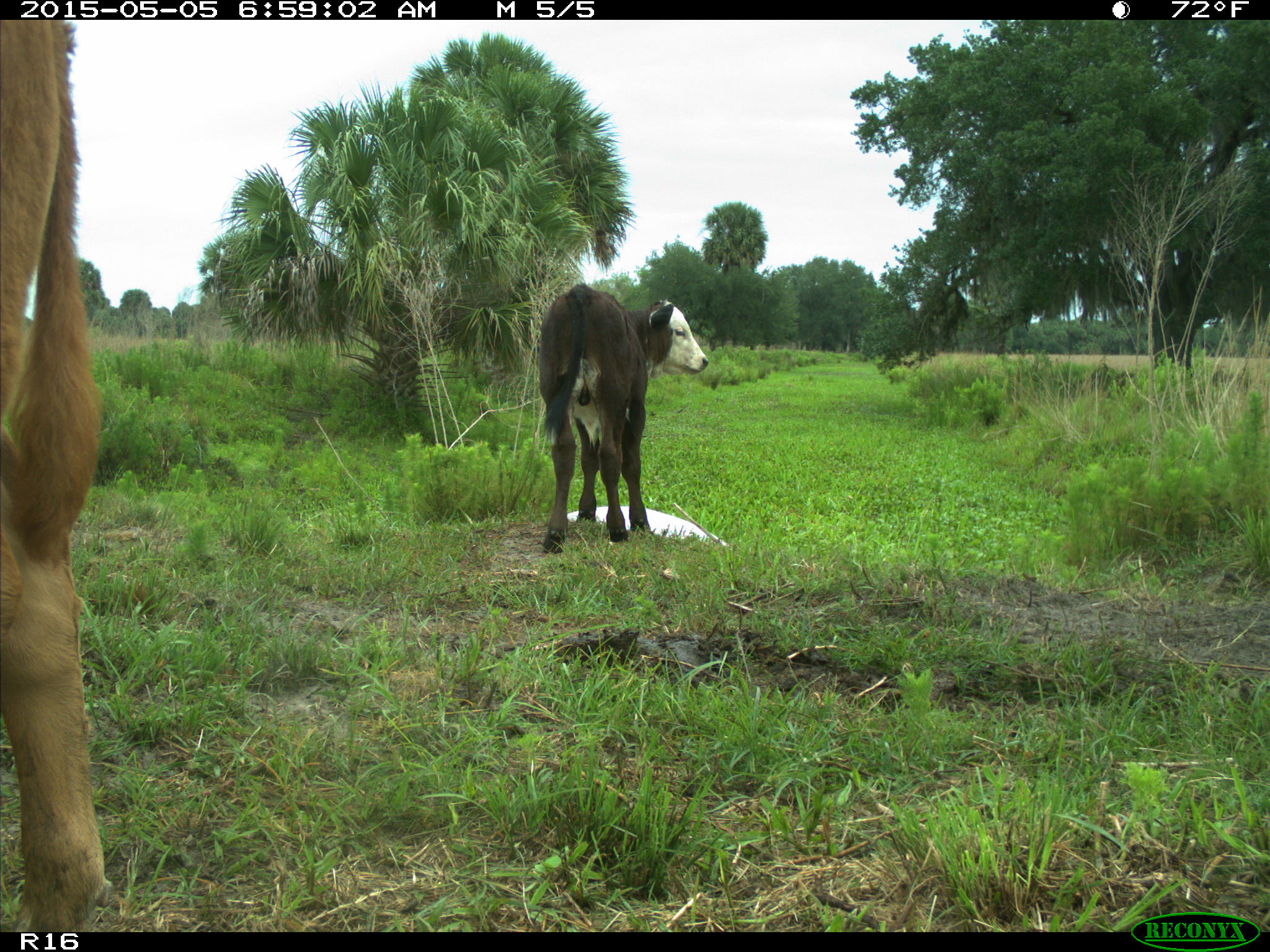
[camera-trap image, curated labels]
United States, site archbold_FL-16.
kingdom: Animalia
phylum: Chordata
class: Mammalia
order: Artiodactyla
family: Bovidae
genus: Bos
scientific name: Bos taurus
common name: domestic cow